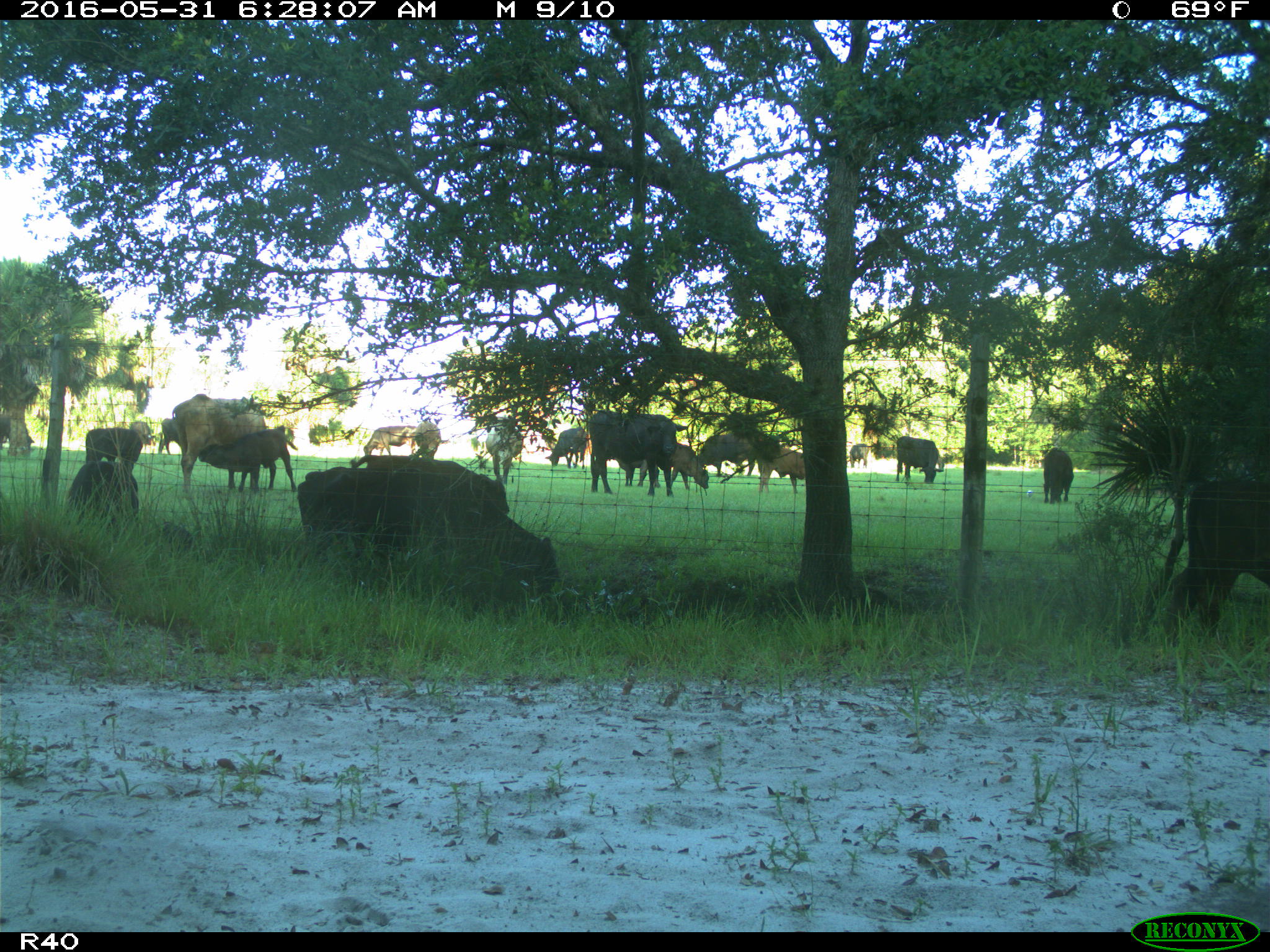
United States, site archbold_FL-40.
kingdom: Animalia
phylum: Chordata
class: Mammalia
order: Artiodactyla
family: Bovidae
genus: Bos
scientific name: Bos taurus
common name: domestic cow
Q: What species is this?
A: Bos taurus (domestic cow).